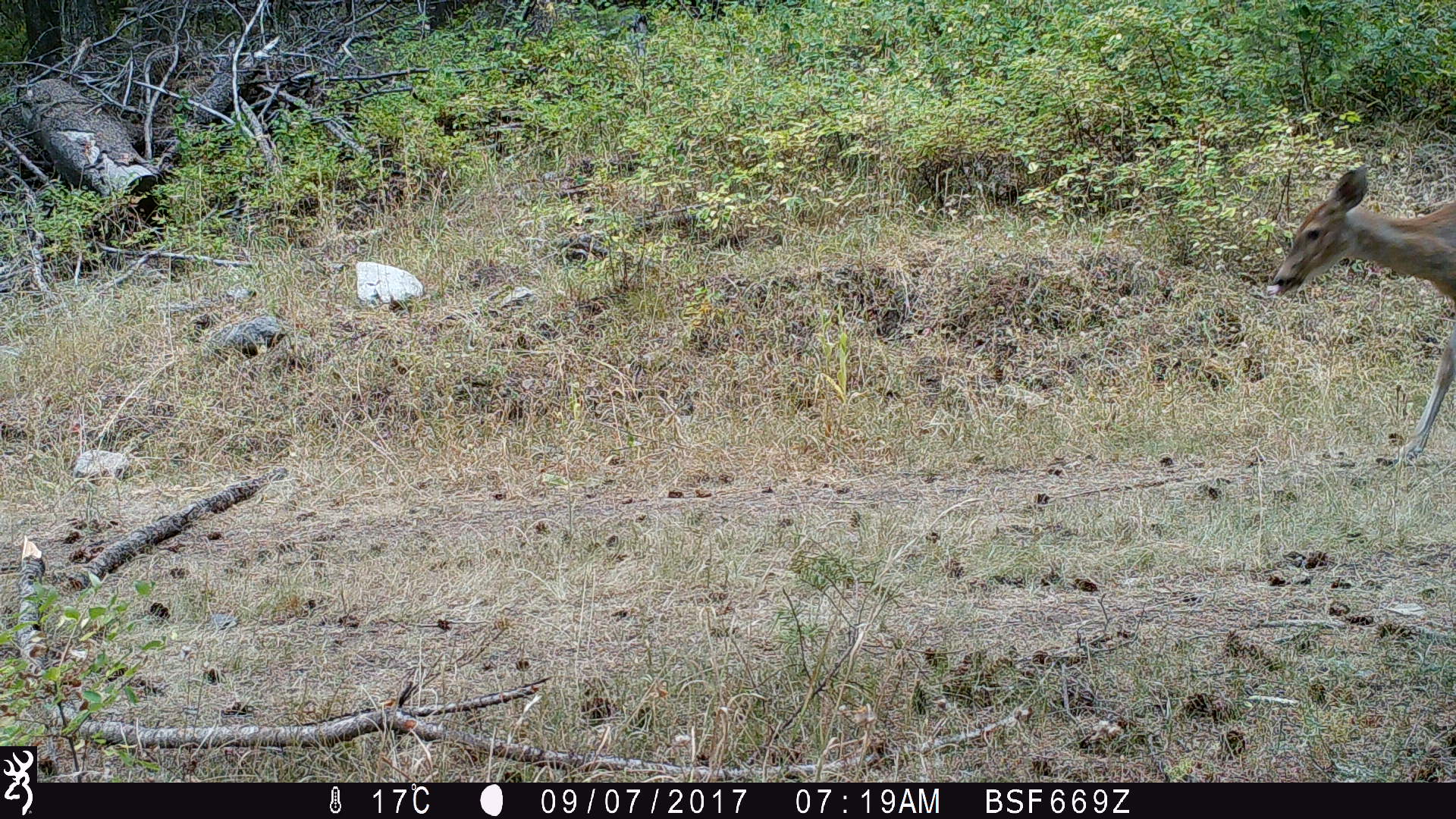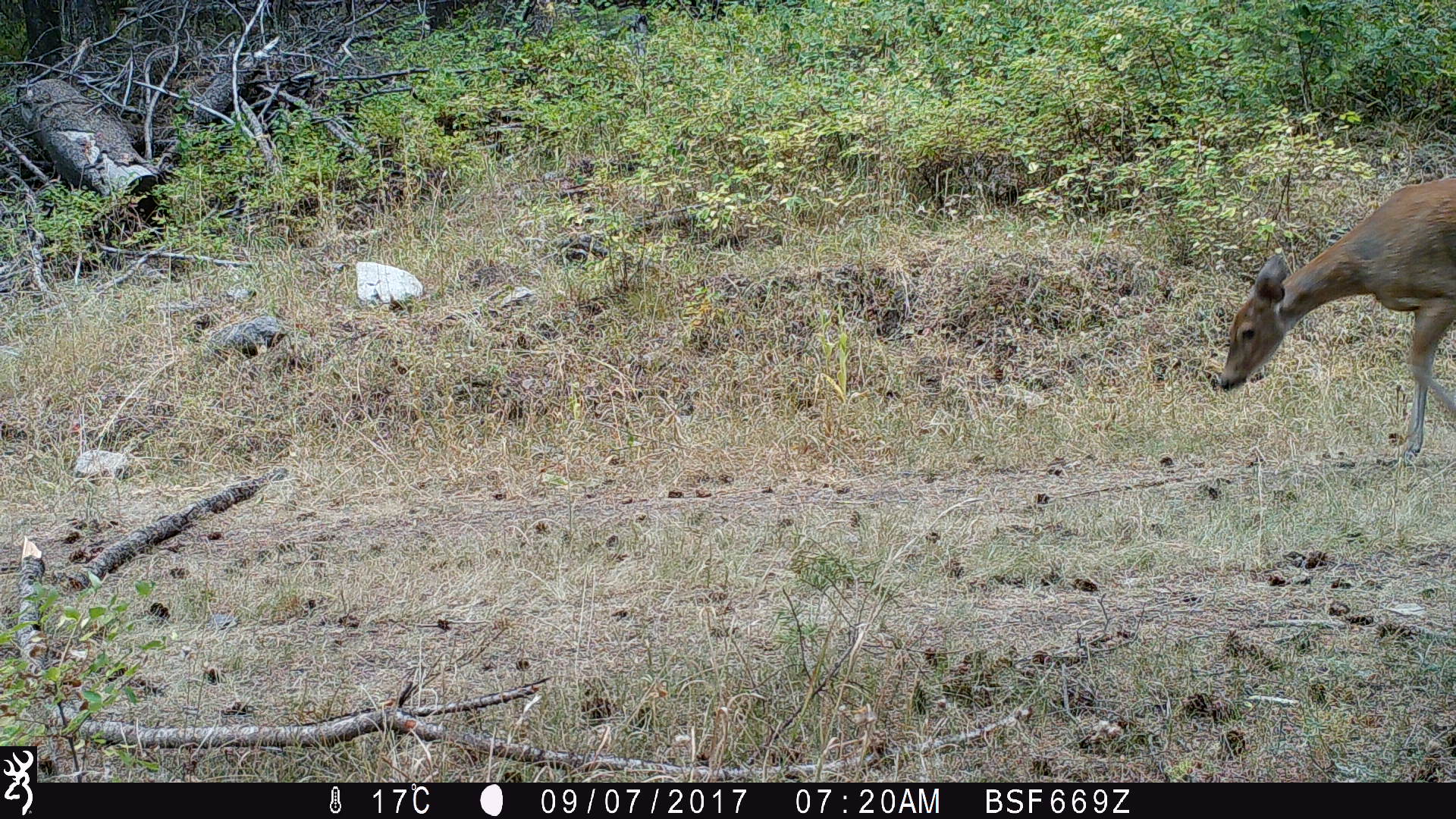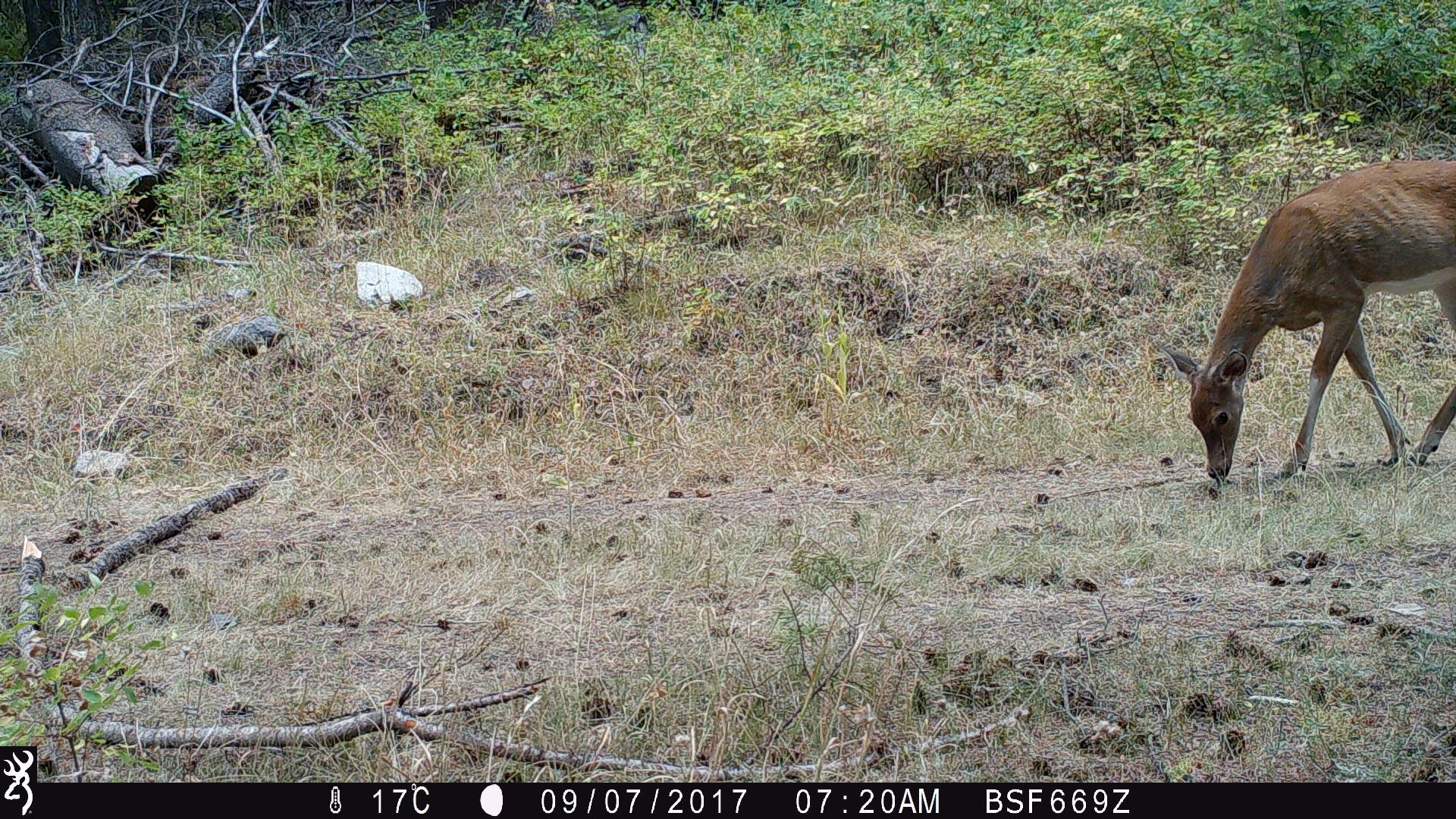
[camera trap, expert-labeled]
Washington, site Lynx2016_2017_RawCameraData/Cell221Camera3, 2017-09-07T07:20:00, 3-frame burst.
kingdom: Animalia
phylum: Chordata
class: Mammalia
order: Artiodactyla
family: Cervidae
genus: Odocoileus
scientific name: Odocoileus virginianus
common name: white-tailed deer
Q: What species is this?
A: Odocoileus virginianus (white-tailed deer).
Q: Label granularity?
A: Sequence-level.